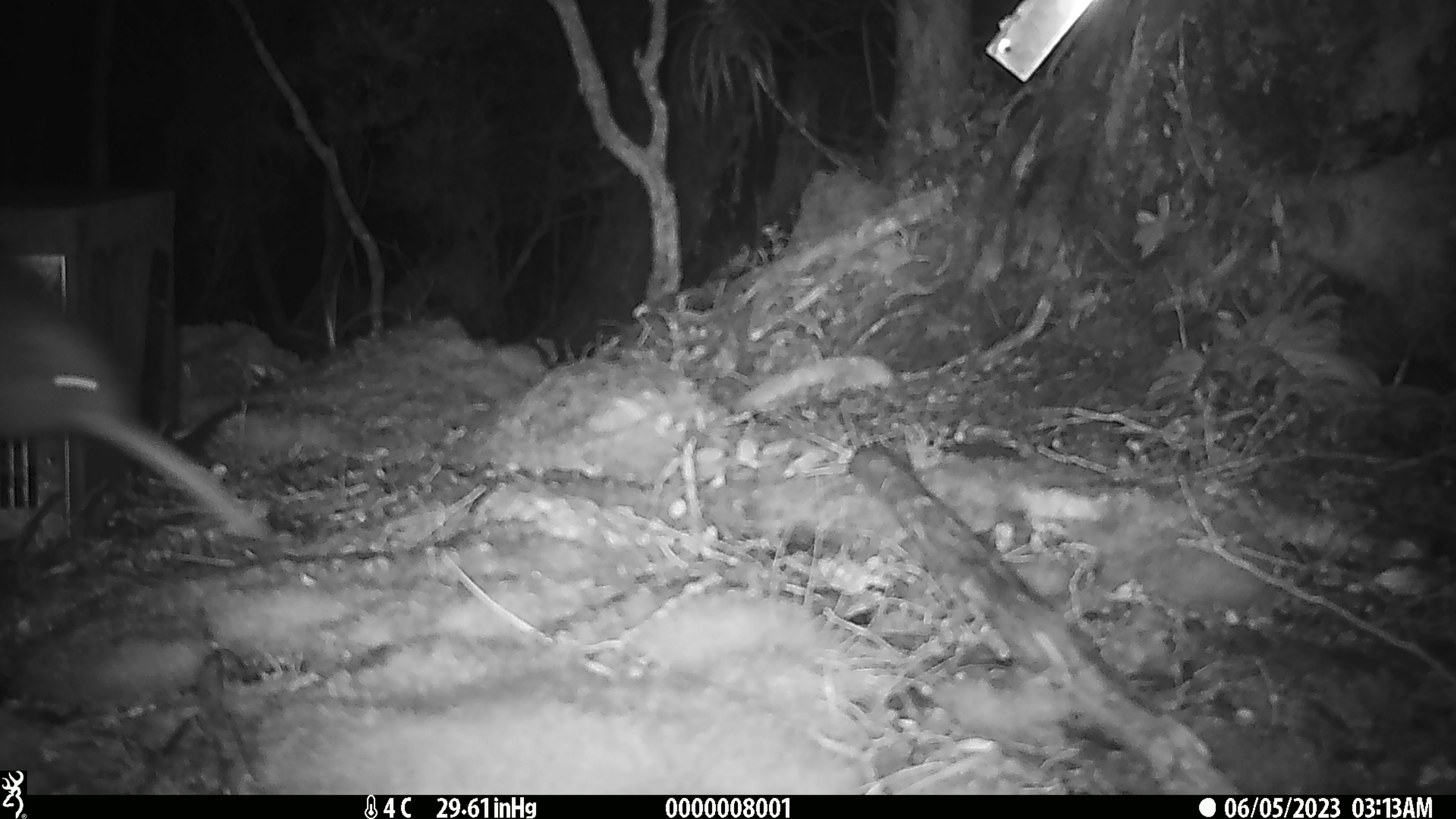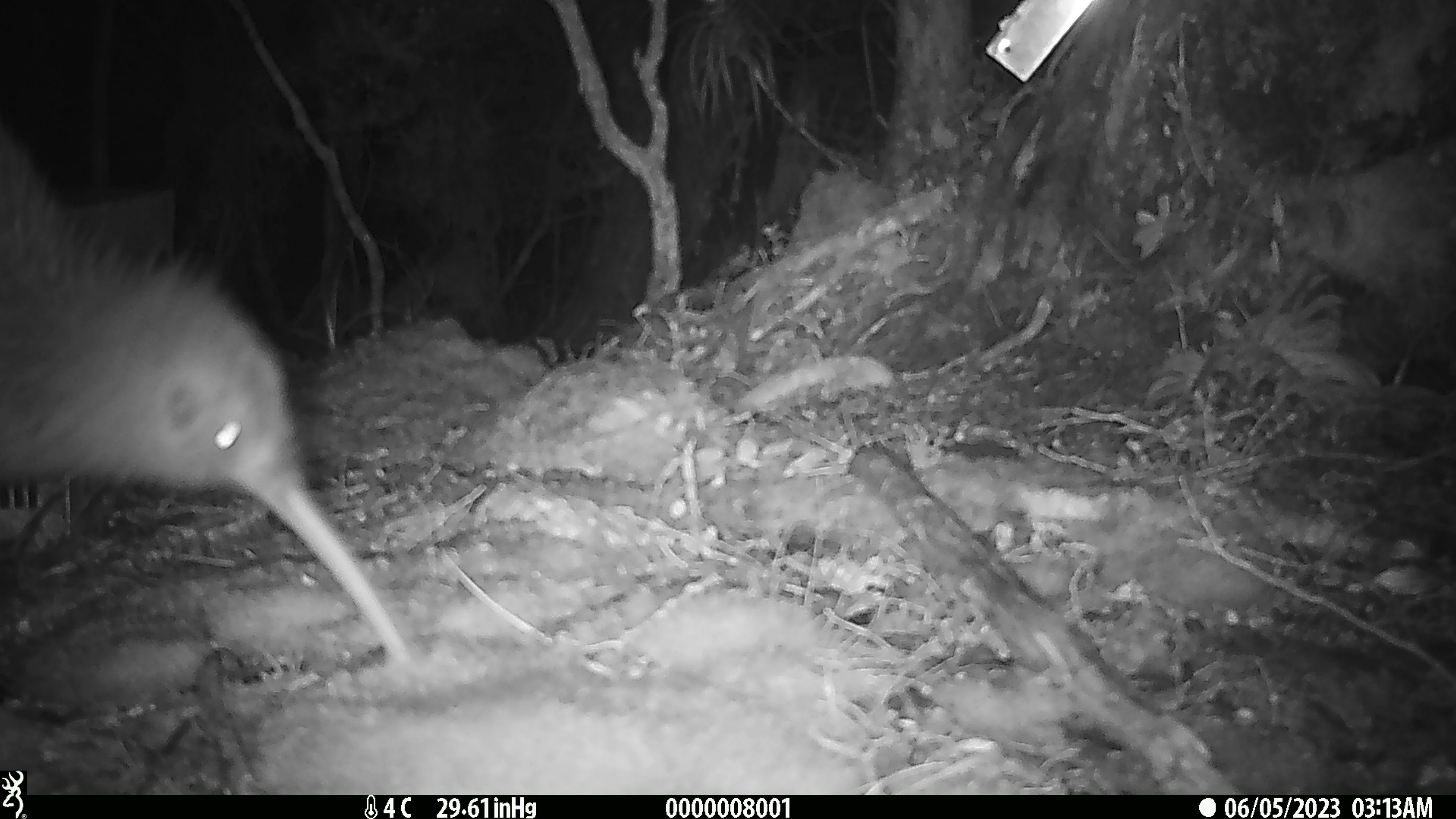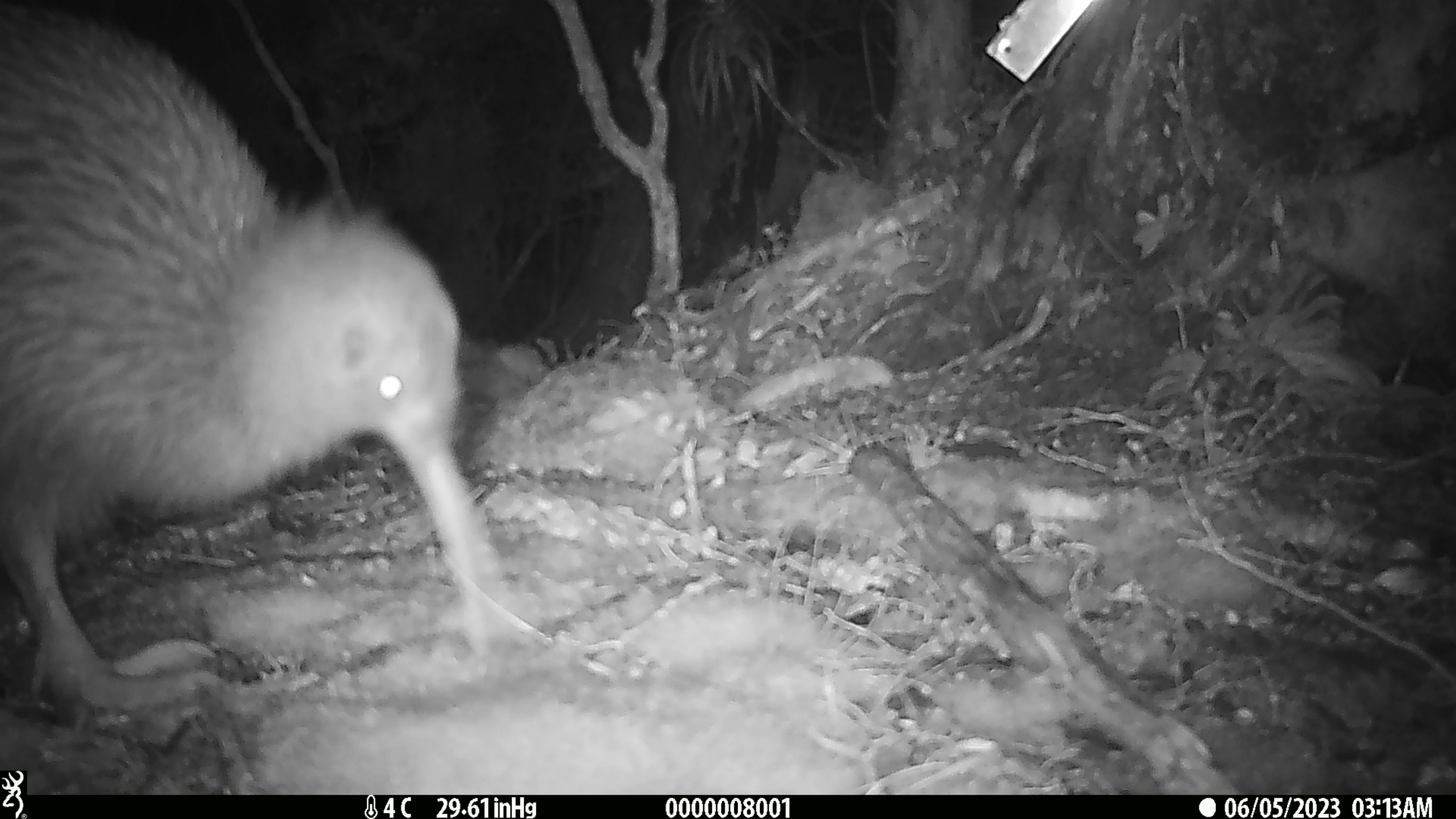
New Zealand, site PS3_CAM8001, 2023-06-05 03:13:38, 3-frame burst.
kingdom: Animalia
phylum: Chordata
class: Aves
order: Apterygiformes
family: Apterygidae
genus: Apteryx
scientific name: Apteryx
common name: kiwi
Kiwi (Apteryx).